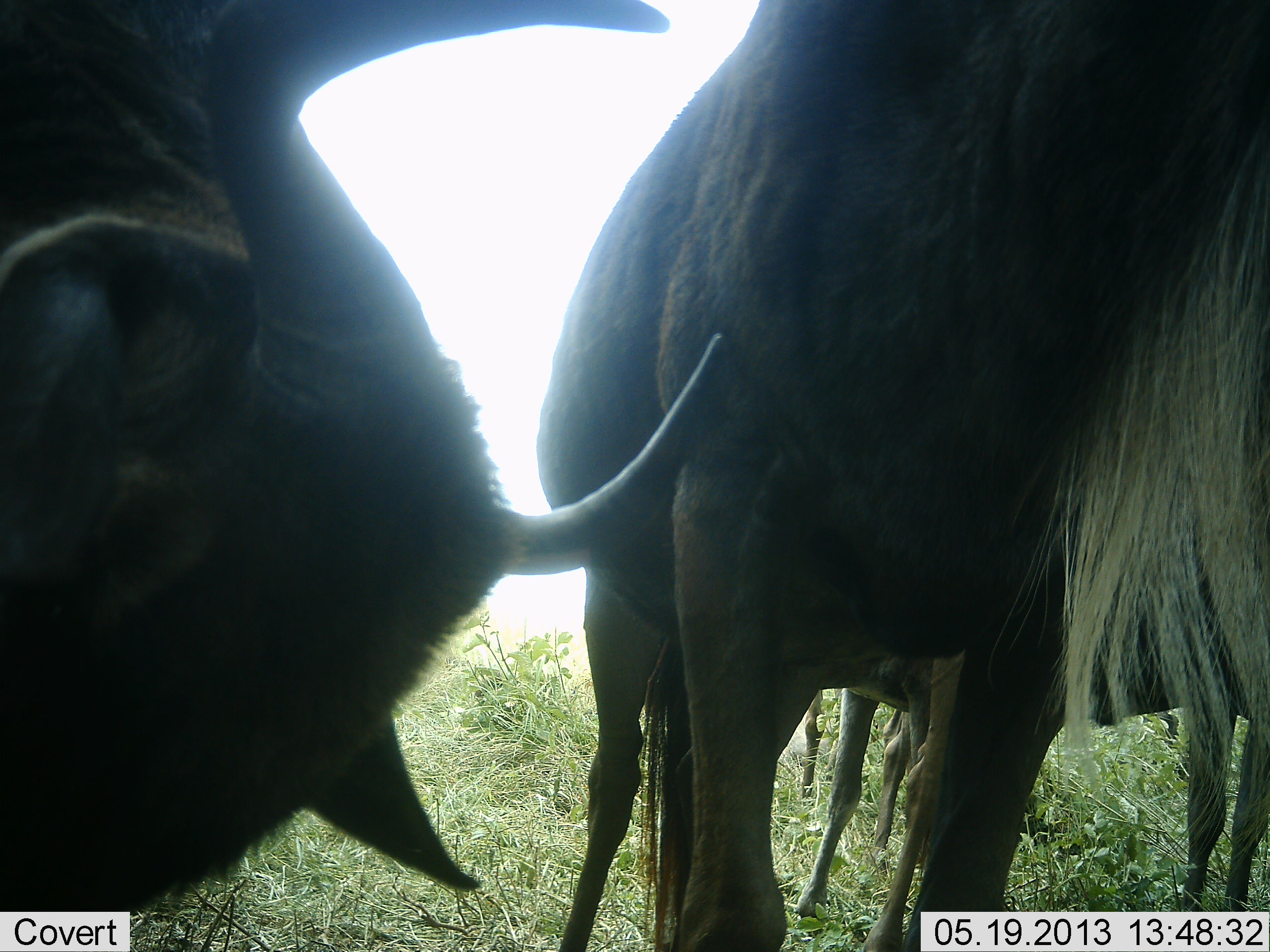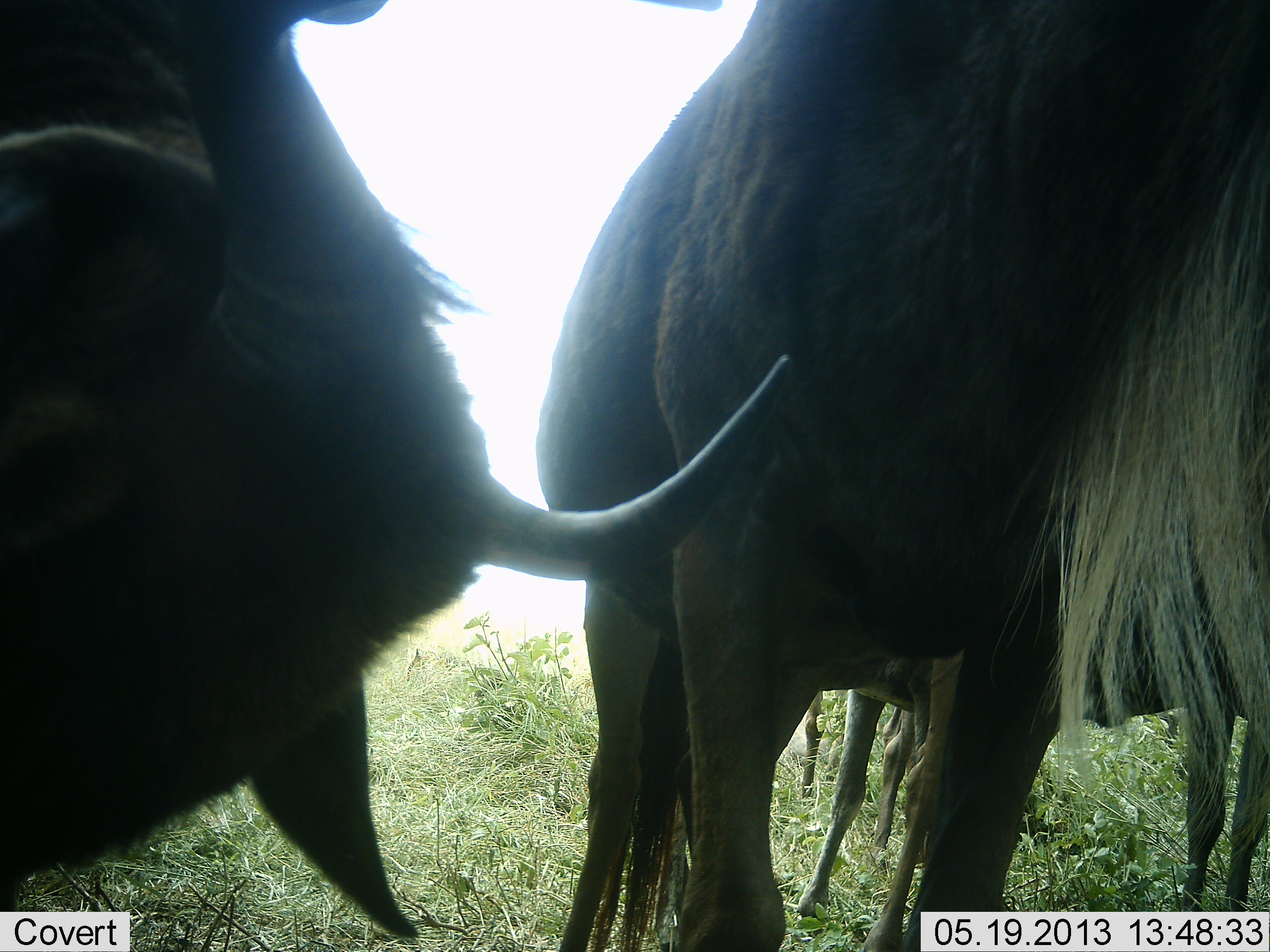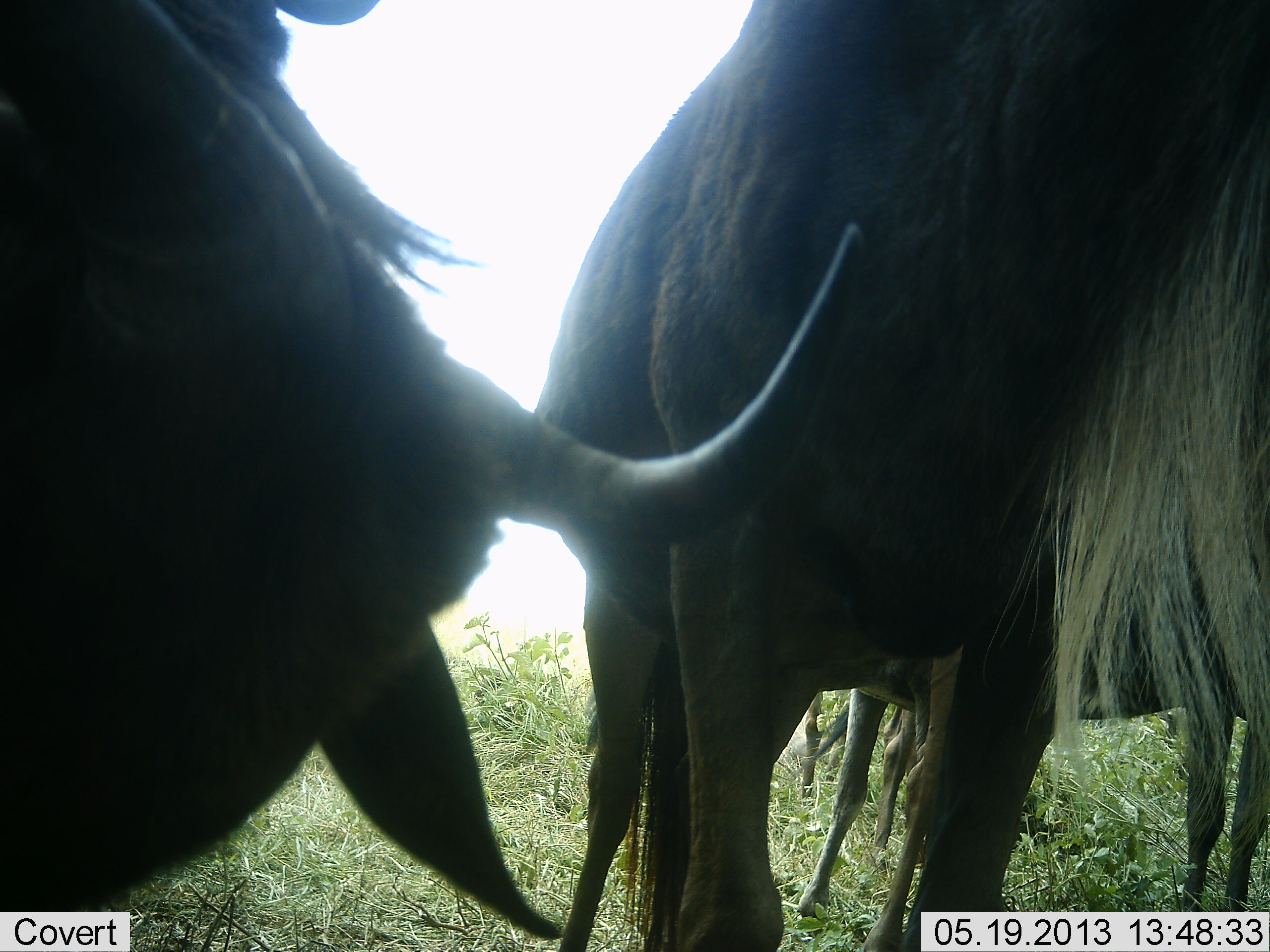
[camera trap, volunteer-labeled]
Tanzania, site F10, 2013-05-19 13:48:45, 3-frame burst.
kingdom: Animalia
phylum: Chordata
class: Mammalia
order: Artiodactyla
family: Bovidae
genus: Connochaetes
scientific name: Connochaetes taurinus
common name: blue wildebeest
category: wildebeest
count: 4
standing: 79%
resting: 9%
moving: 3%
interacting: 15%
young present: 6%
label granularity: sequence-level